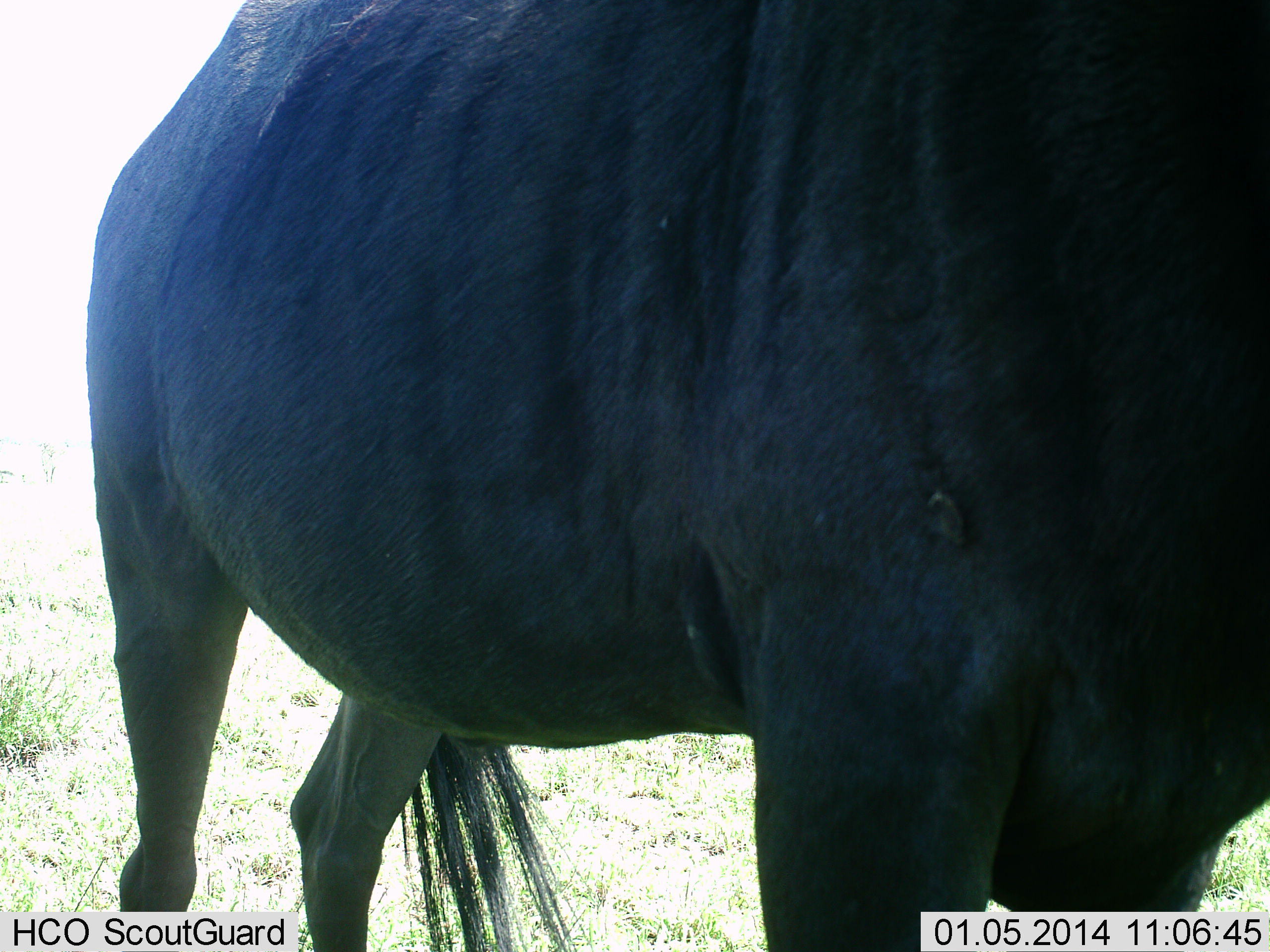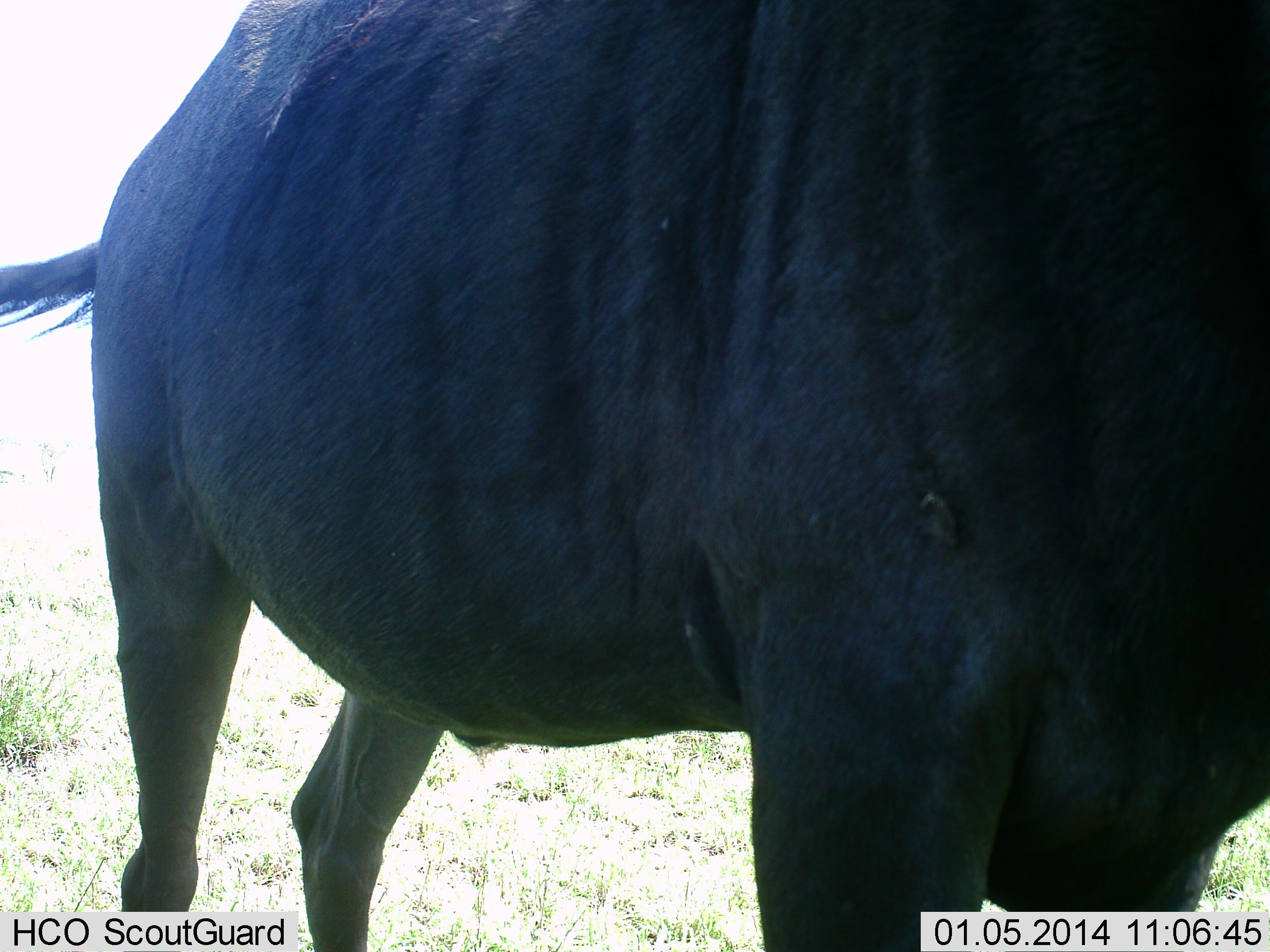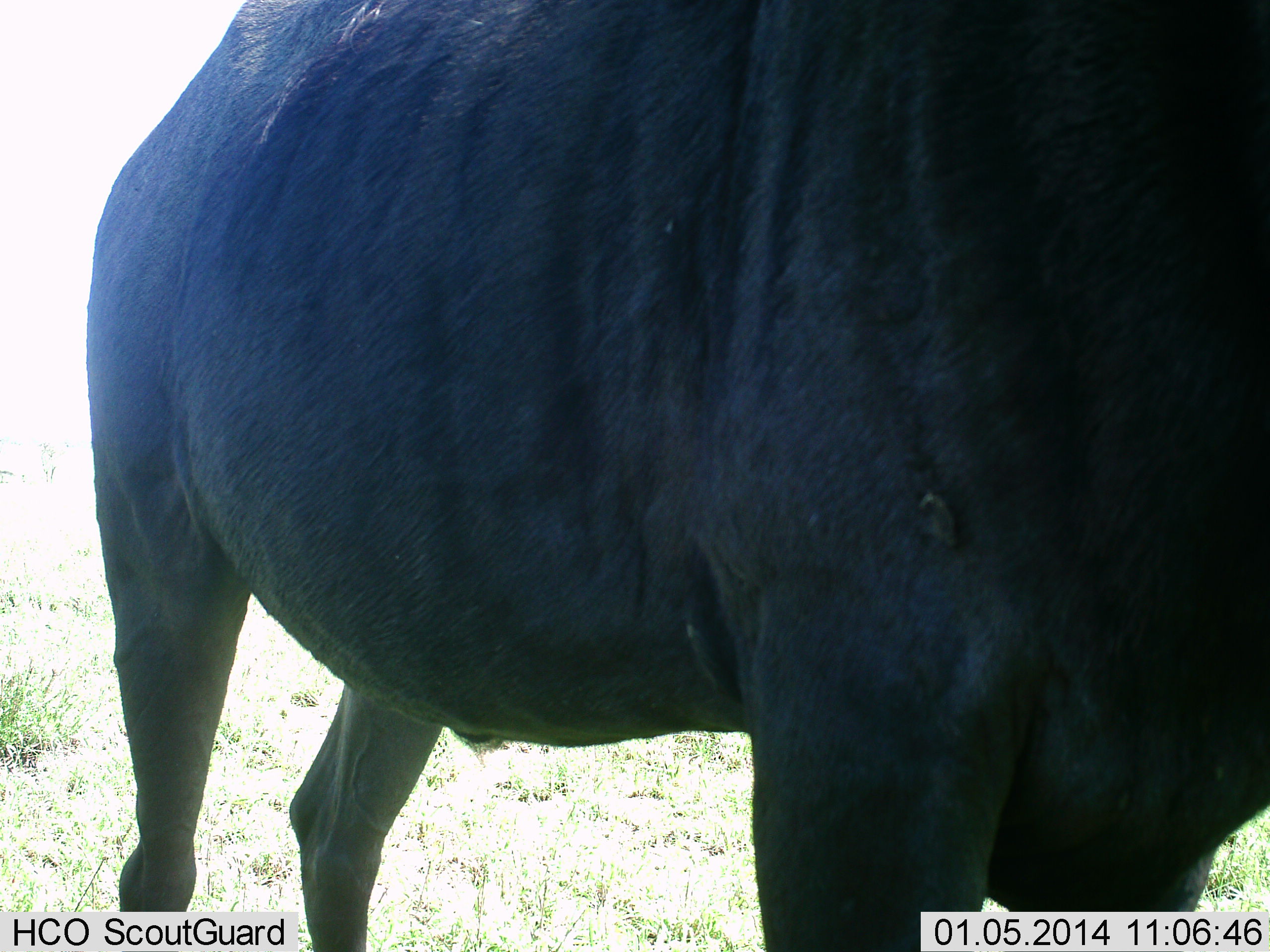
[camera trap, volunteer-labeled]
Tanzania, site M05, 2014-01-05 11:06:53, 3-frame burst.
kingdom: Animalia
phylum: Chordata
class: Mammalia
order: Artiodactyla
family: Bovidae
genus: Connochaetes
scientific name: Connochaetes taurinus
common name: blue wildebeest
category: wildebeest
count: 1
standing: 100%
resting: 0%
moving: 0%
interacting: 0%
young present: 0%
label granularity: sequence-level